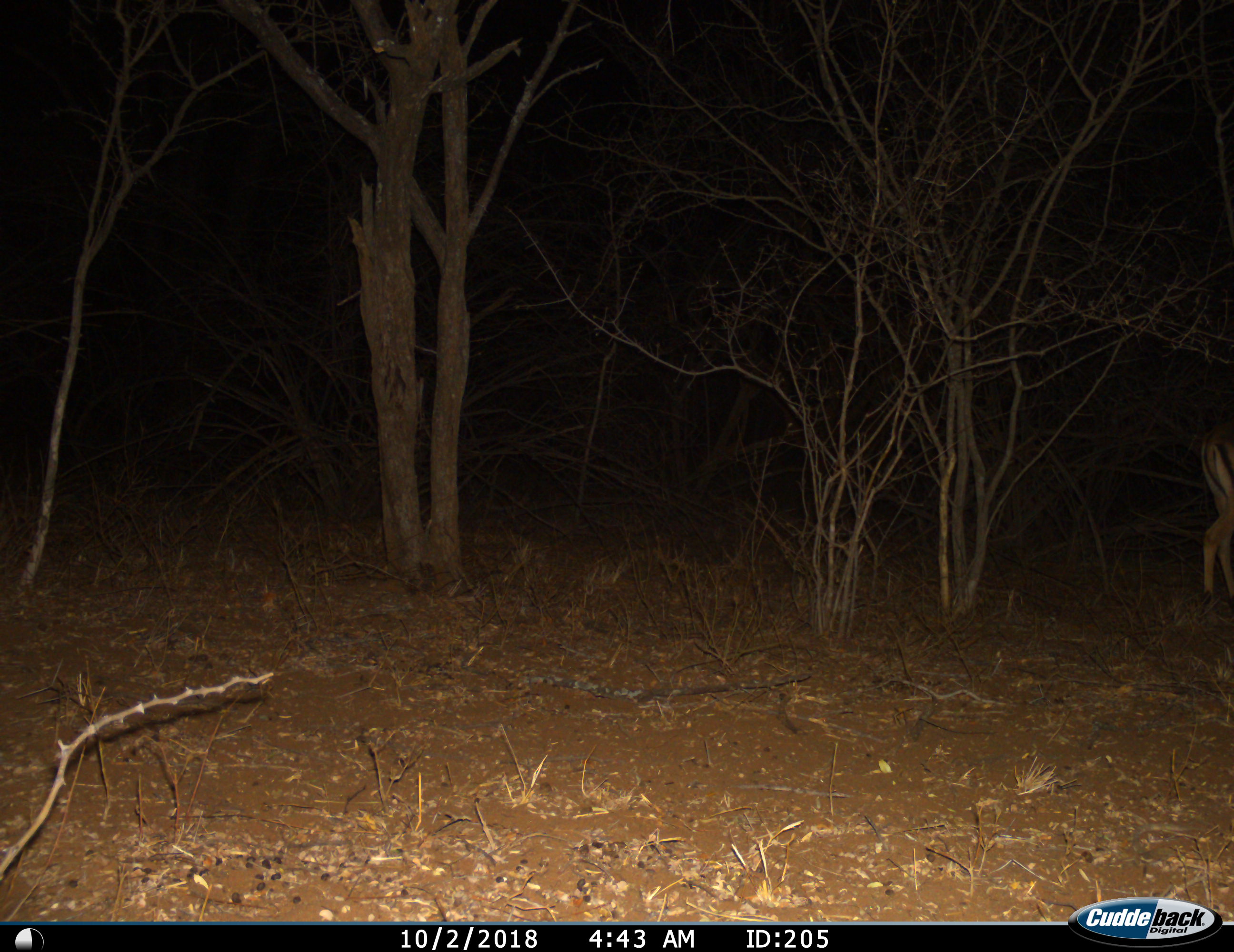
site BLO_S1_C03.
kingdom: Animalia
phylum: Chordata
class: Mammalia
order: Artiodactyla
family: Bovidae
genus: Aepyceros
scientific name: Aepyceros melampus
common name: impala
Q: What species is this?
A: Impala (Aepyceros melampus).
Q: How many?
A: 1.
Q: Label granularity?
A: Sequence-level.